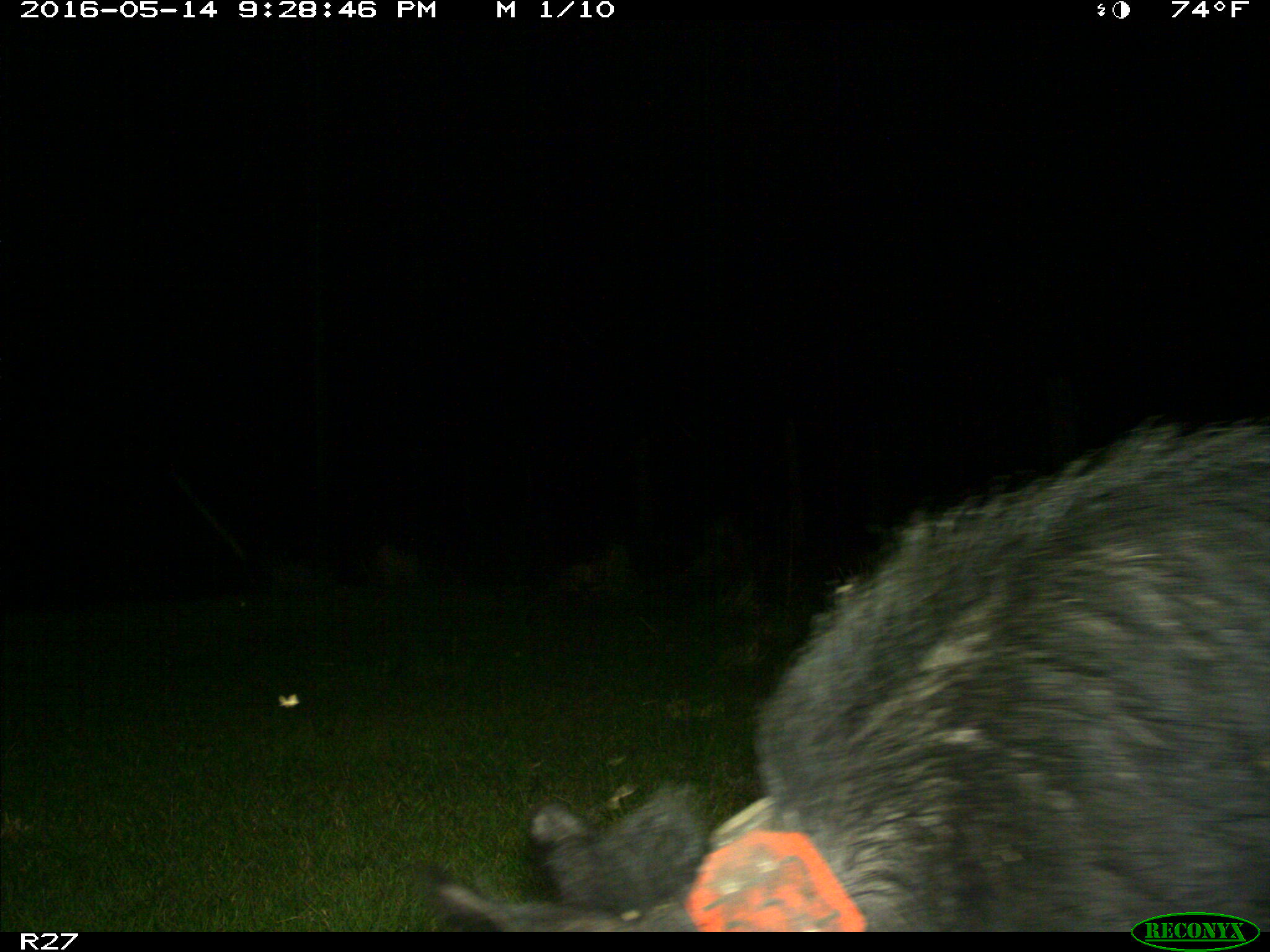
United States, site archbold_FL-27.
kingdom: Animalia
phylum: Chordata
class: Mammalia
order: Artiodactyla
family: Suidae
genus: Sus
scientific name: Sus scrofa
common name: wild boar